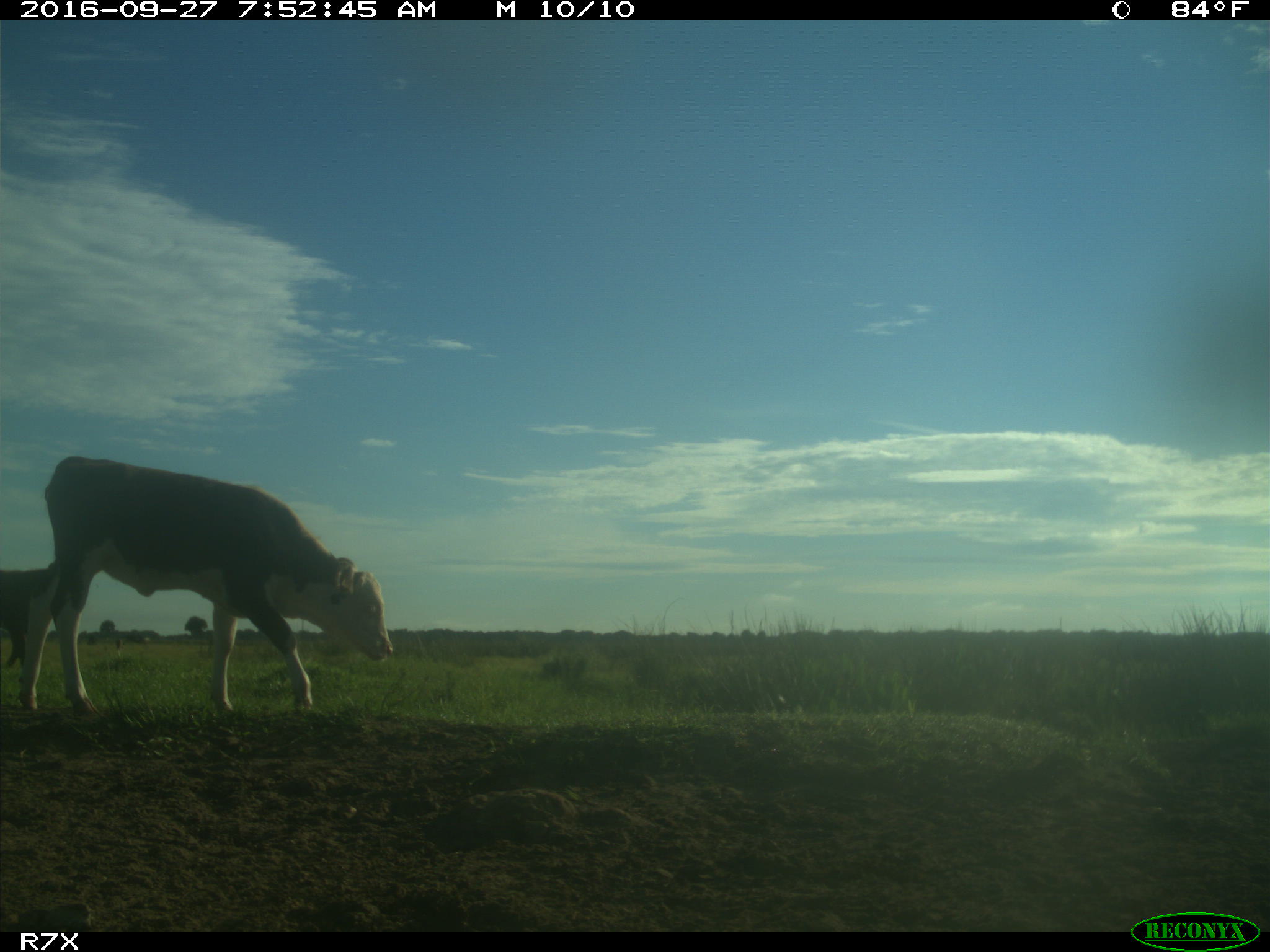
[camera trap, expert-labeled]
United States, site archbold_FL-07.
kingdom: Animalia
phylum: Chordata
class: Mammalia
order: Artiodactyla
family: Bovidae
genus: Bos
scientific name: Bos taurus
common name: domestic cow